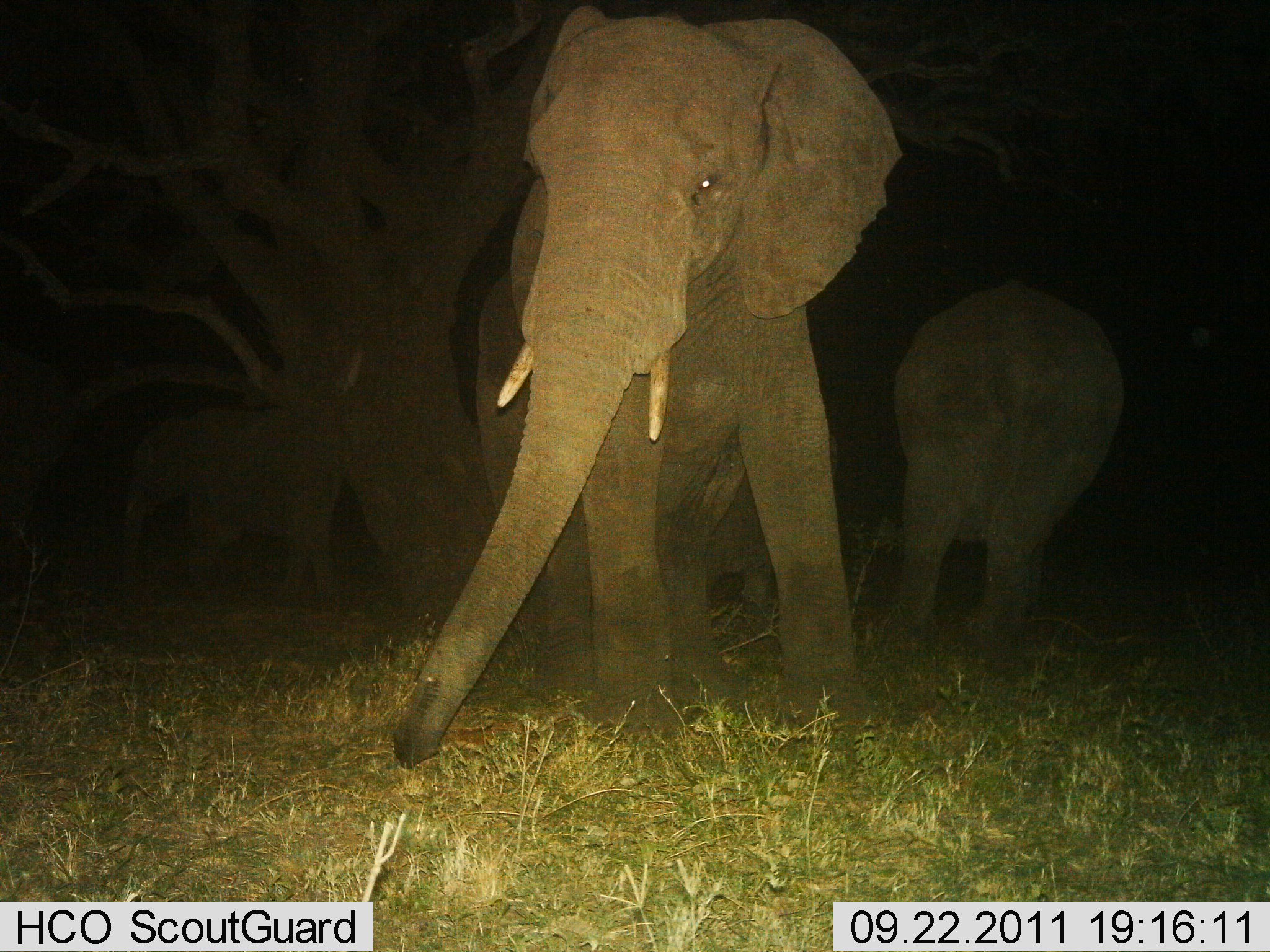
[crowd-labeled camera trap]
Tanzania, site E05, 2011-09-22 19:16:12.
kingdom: Animalia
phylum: Chordata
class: Mammalia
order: Proboscidea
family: Elephantidae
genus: Loxodonta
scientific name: Loxodonta africana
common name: african bush elephant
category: elephant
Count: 3.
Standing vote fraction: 86%.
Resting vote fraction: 0%.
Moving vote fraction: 7%.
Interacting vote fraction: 0%.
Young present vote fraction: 0%.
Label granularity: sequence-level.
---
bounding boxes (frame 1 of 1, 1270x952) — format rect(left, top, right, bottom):
animal: rect(389, 2, 903, 774); rect(882, 277, 1126, 661); rect(122, 394, 353, 611); rect(687, 426, 797, 616)